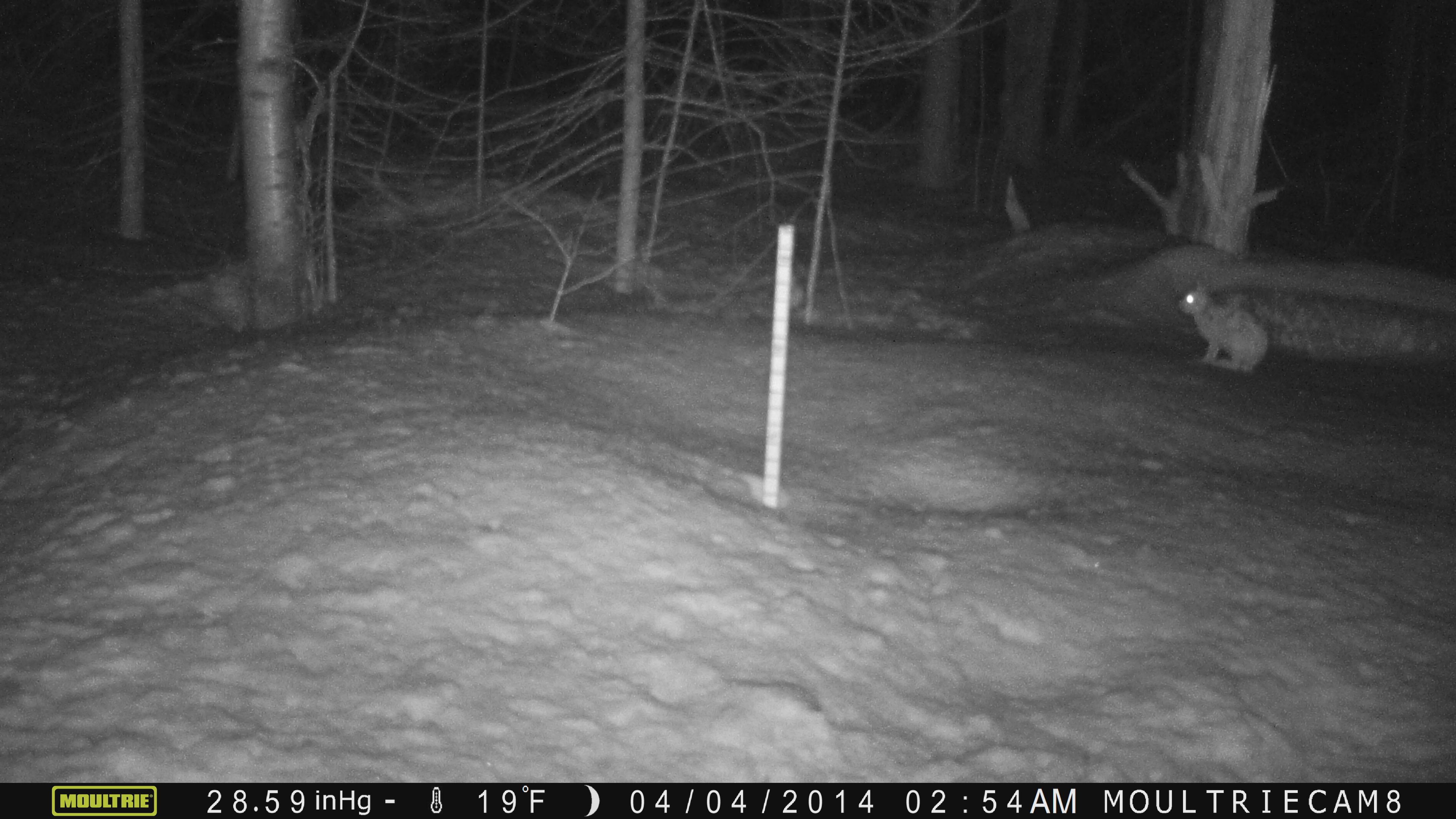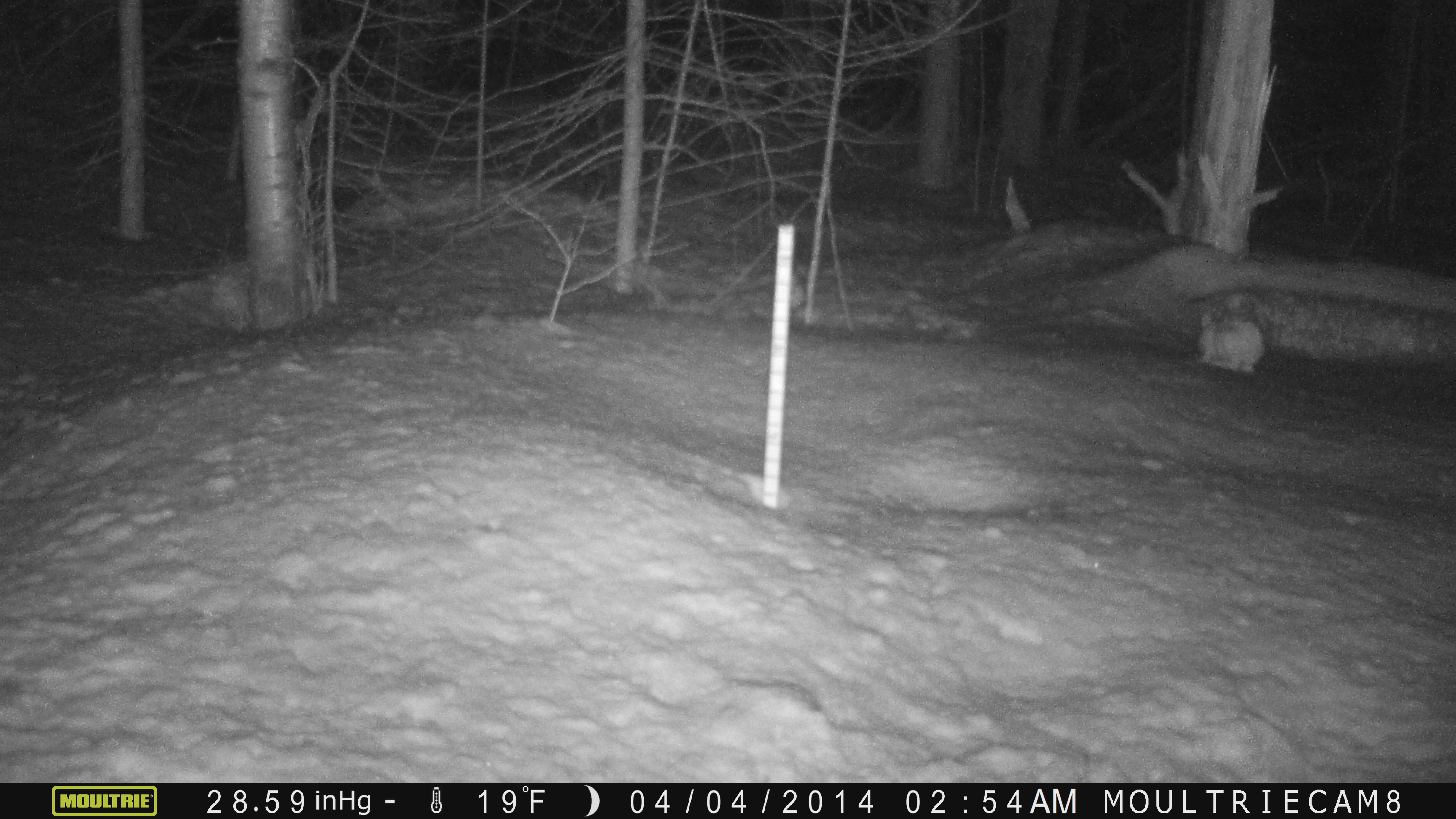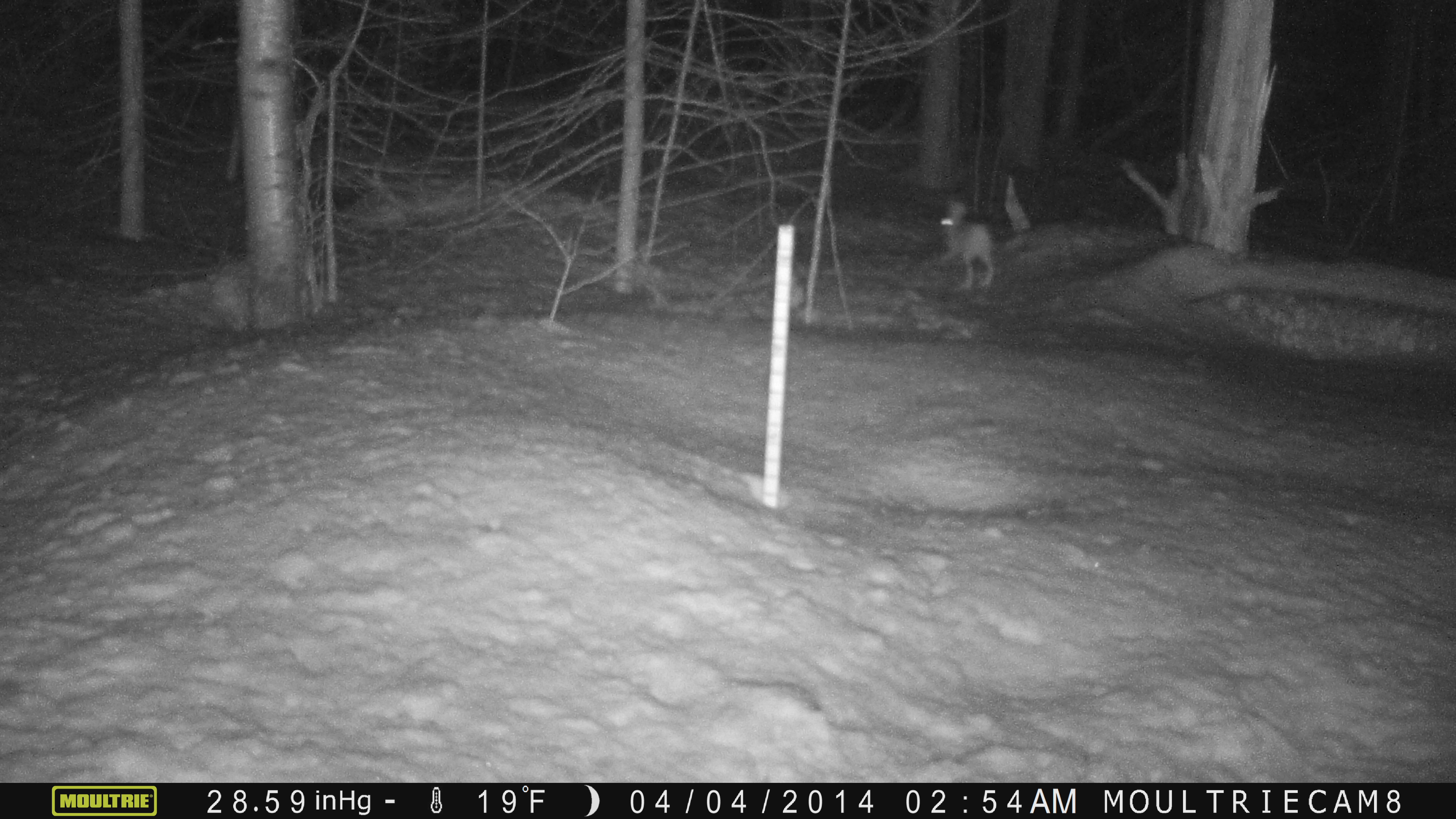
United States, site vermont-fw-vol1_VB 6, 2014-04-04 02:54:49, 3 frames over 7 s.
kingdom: Animalia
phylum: Chordata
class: Mammalia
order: Lagomorpha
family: Leporidae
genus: Lepus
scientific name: Lepus americanus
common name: snowshoe hare